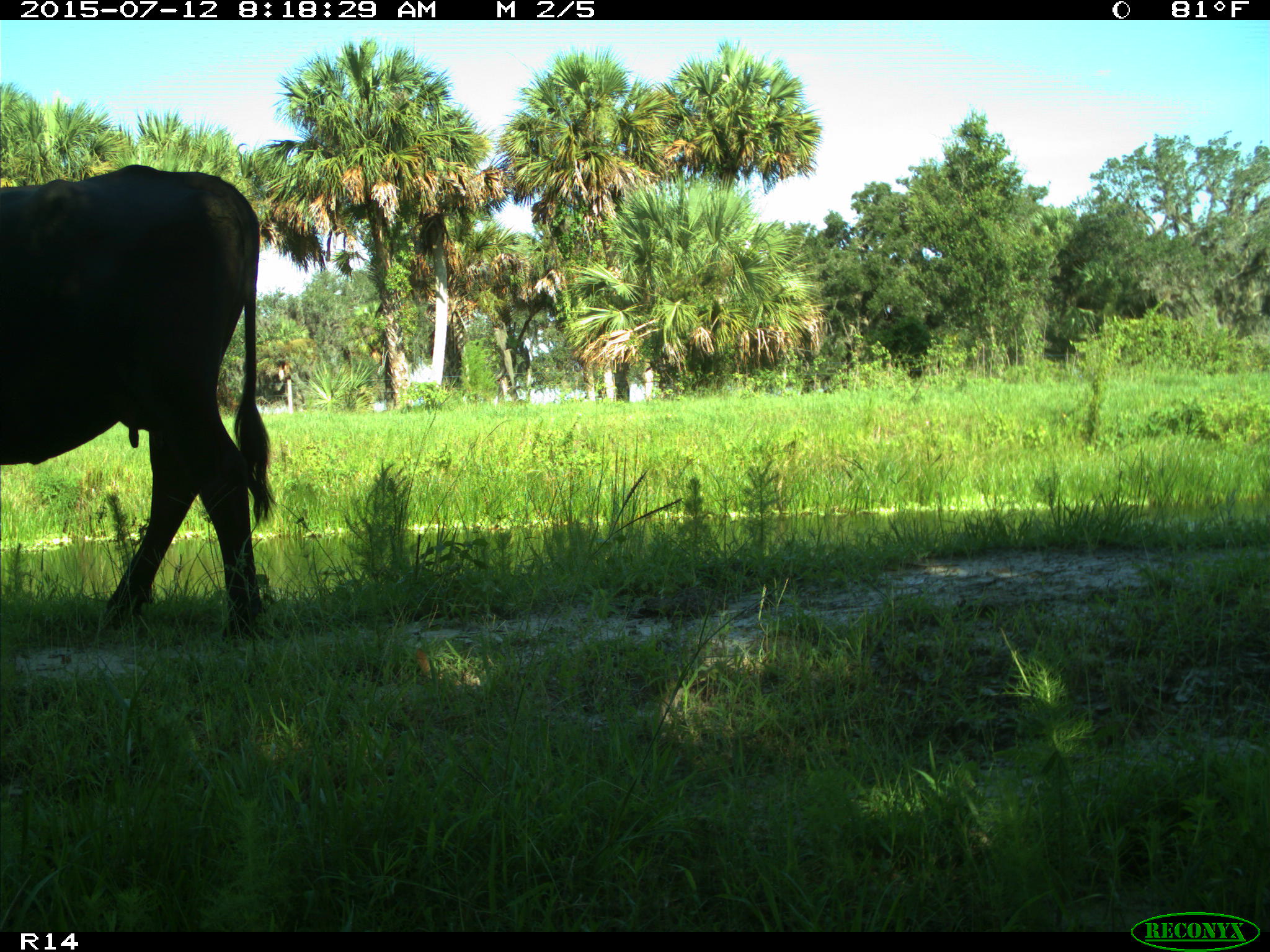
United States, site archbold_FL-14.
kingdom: Animalia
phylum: Chordata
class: Mammalia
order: Artiodactyla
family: Bovidae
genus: Bos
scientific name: Bos taurus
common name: domestic cow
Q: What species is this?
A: Bos taurus (domestic cow).